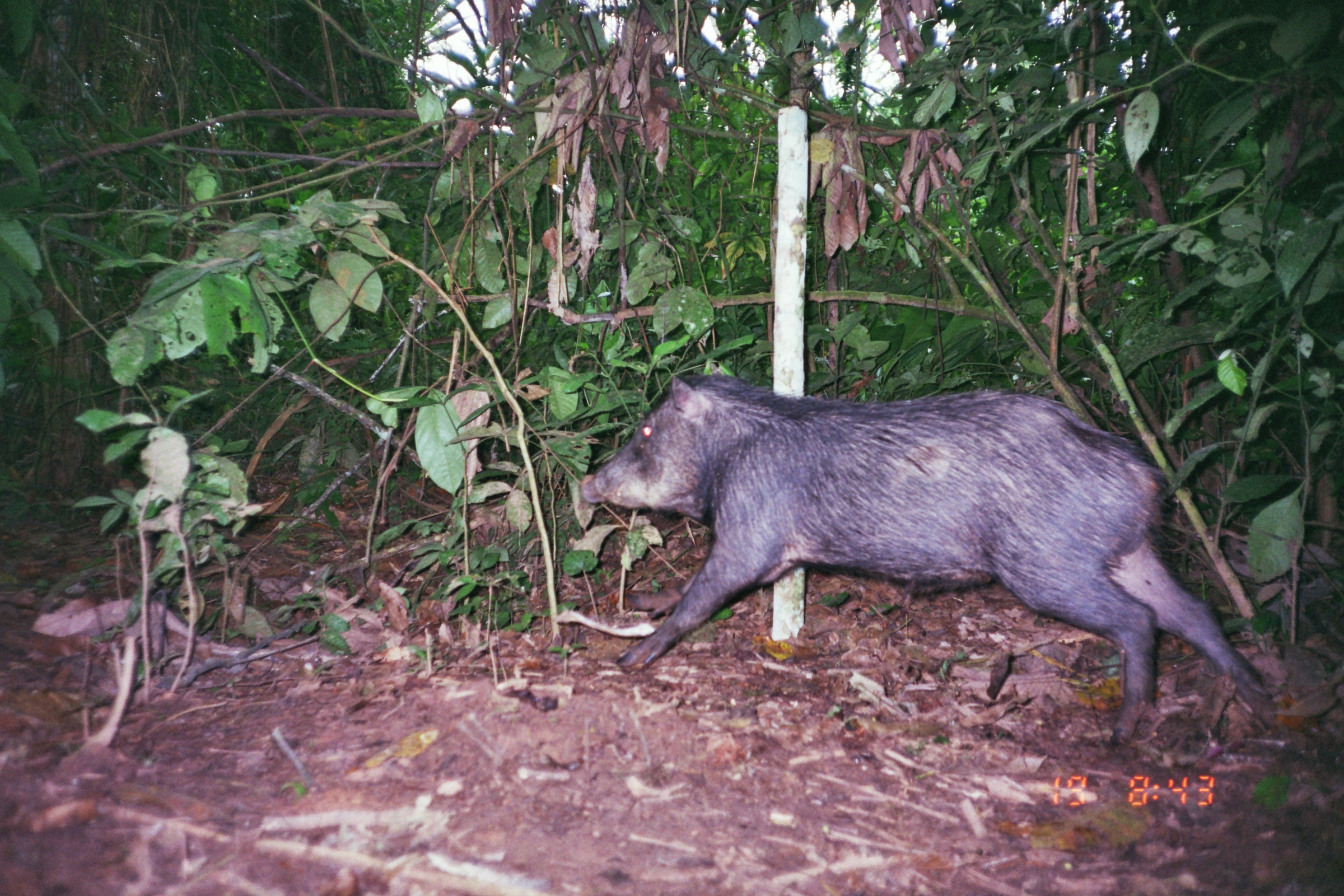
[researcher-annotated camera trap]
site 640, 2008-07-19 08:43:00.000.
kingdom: Animalia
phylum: Chordata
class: Mammalia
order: Artiodactyla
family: Tayassuidae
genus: Tayassu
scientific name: Tayassu pecari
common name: white-lipped peccary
Tayassu pecari (white-lipped peccary).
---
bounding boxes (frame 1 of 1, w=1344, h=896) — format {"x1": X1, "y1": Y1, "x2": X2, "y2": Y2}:
tayassu pecari: {"x1": 578, "y1": 370, "x2": 1277, "y2": 745}